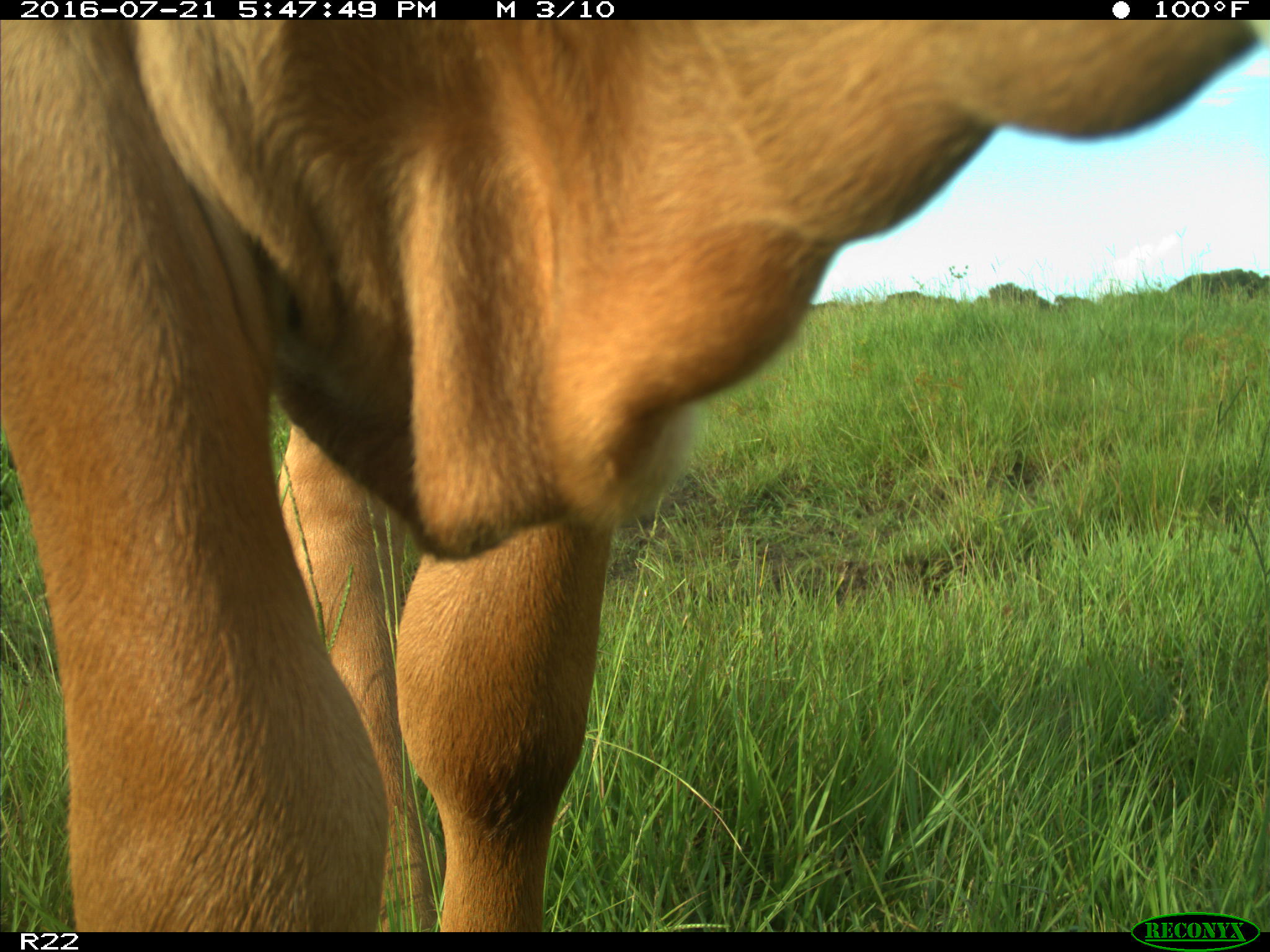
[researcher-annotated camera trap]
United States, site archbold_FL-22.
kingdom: Animalia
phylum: Chordata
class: Mammalia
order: Artiodactyla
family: Bovidae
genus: Bos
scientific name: Bos taurus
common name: domestic cow